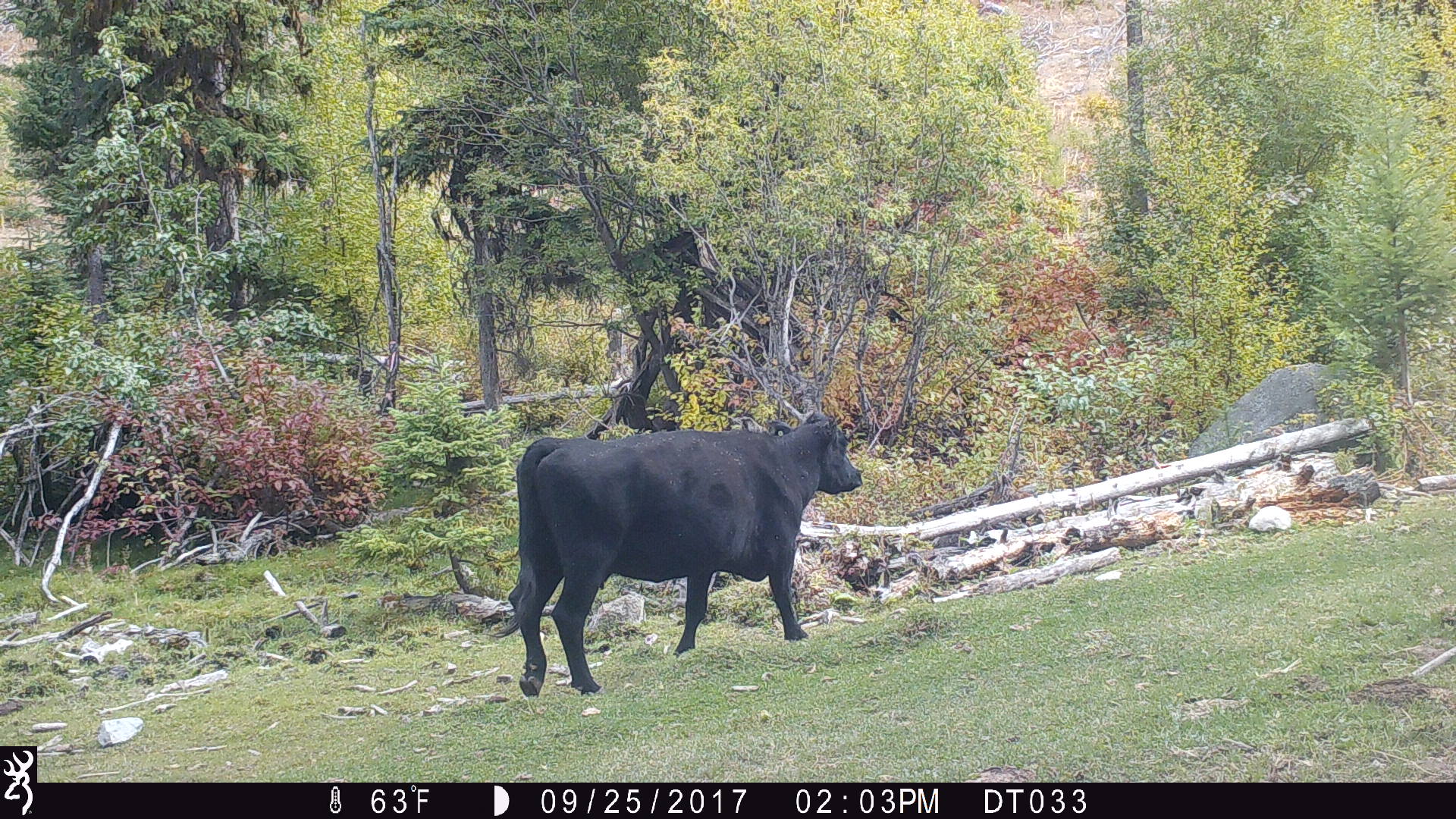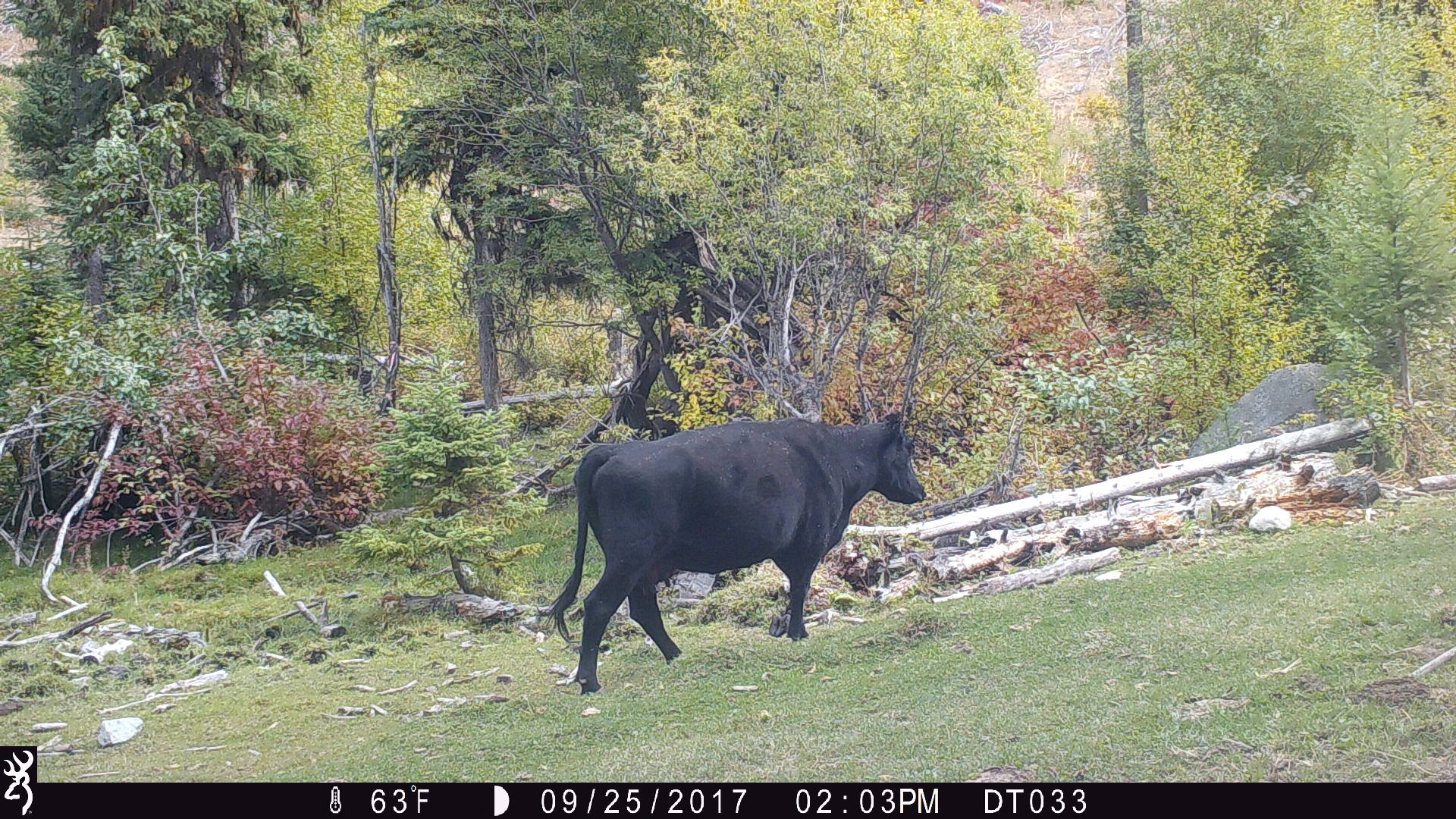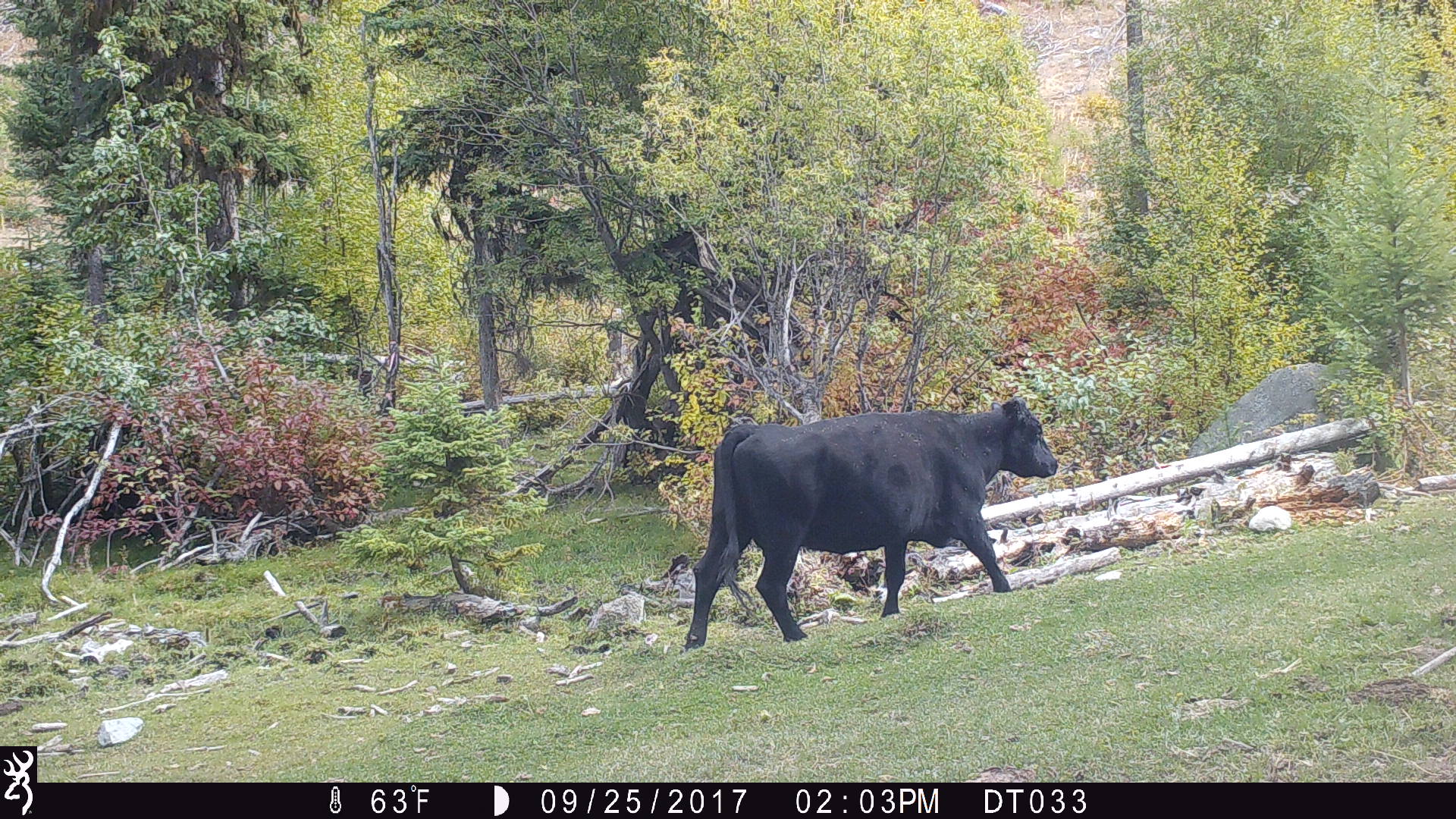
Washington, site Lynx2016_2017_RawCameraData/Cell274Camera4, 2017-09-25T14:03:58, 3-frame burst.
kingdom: Animalia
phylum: Chordata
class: Mammalia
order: Artiodactyla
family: Bovidae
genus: Bos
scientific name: Bos taurus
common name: domestic cattle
Domestic cattle (Bos taurus). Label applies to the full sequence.